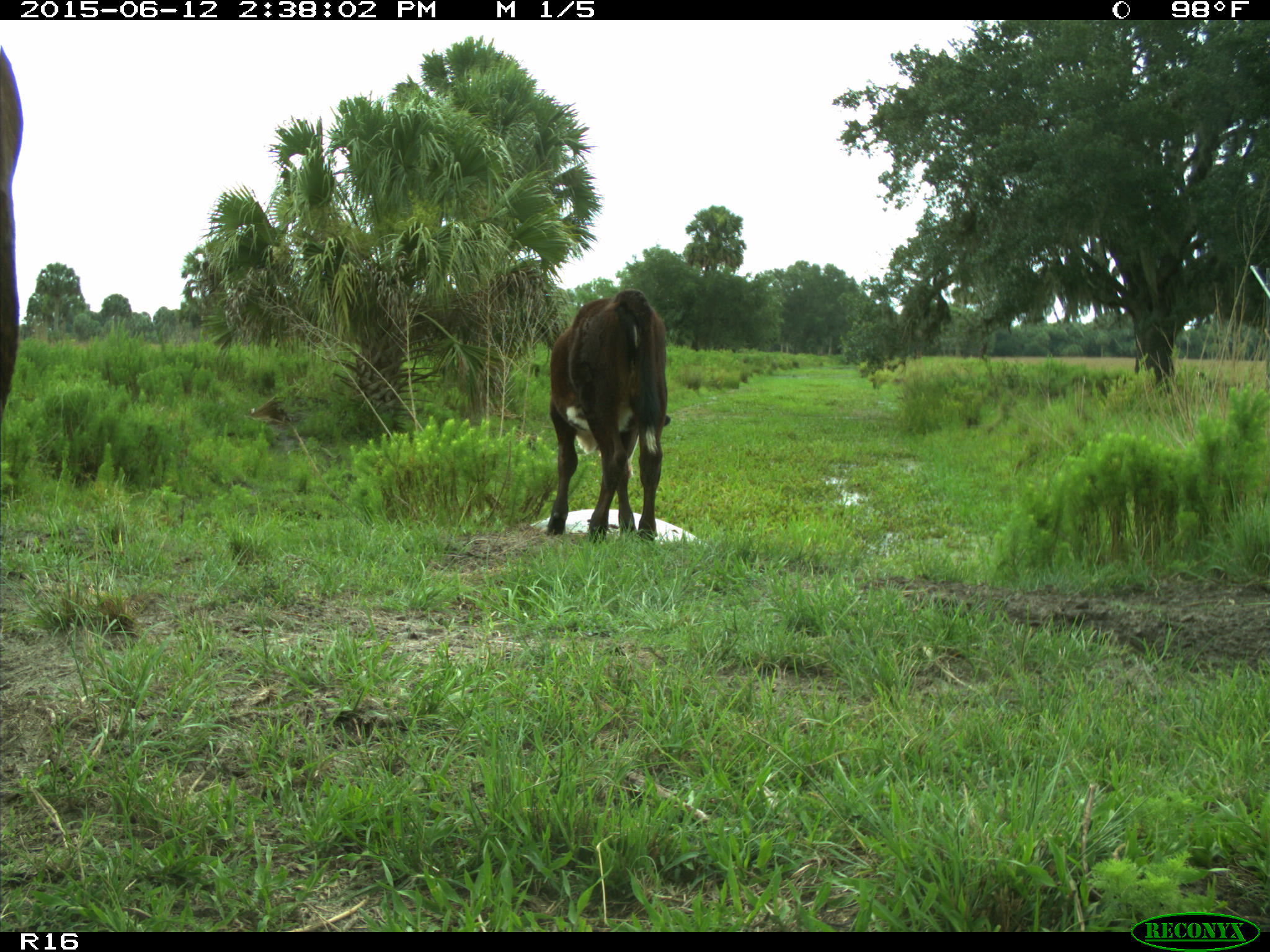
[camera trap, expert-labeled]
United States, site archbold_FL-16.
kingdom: Animalia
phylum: Chordata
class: Mammalia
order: Artiodactyla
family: Bovidae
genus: Bos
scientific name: Bos taurus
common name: domestic cow